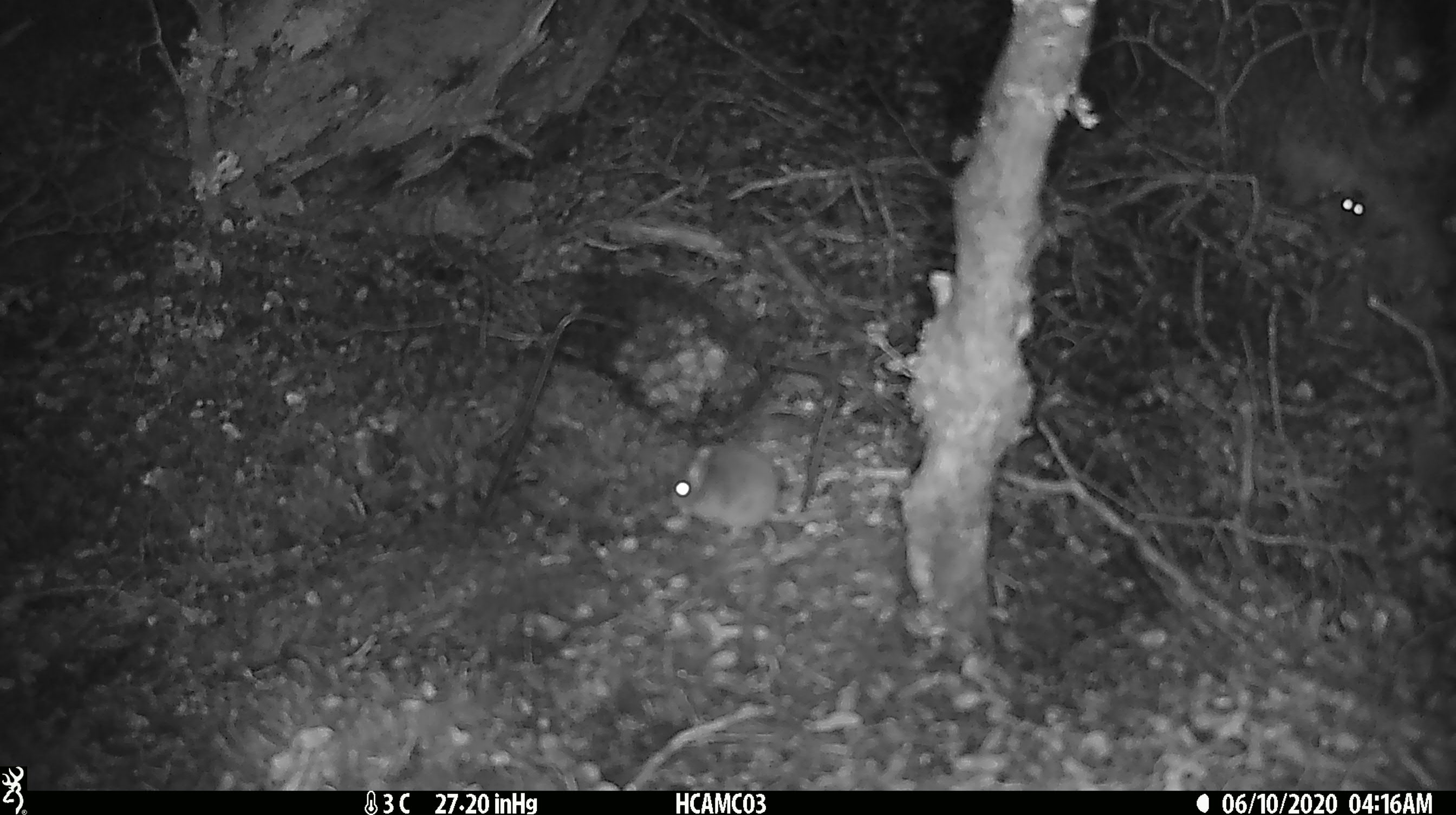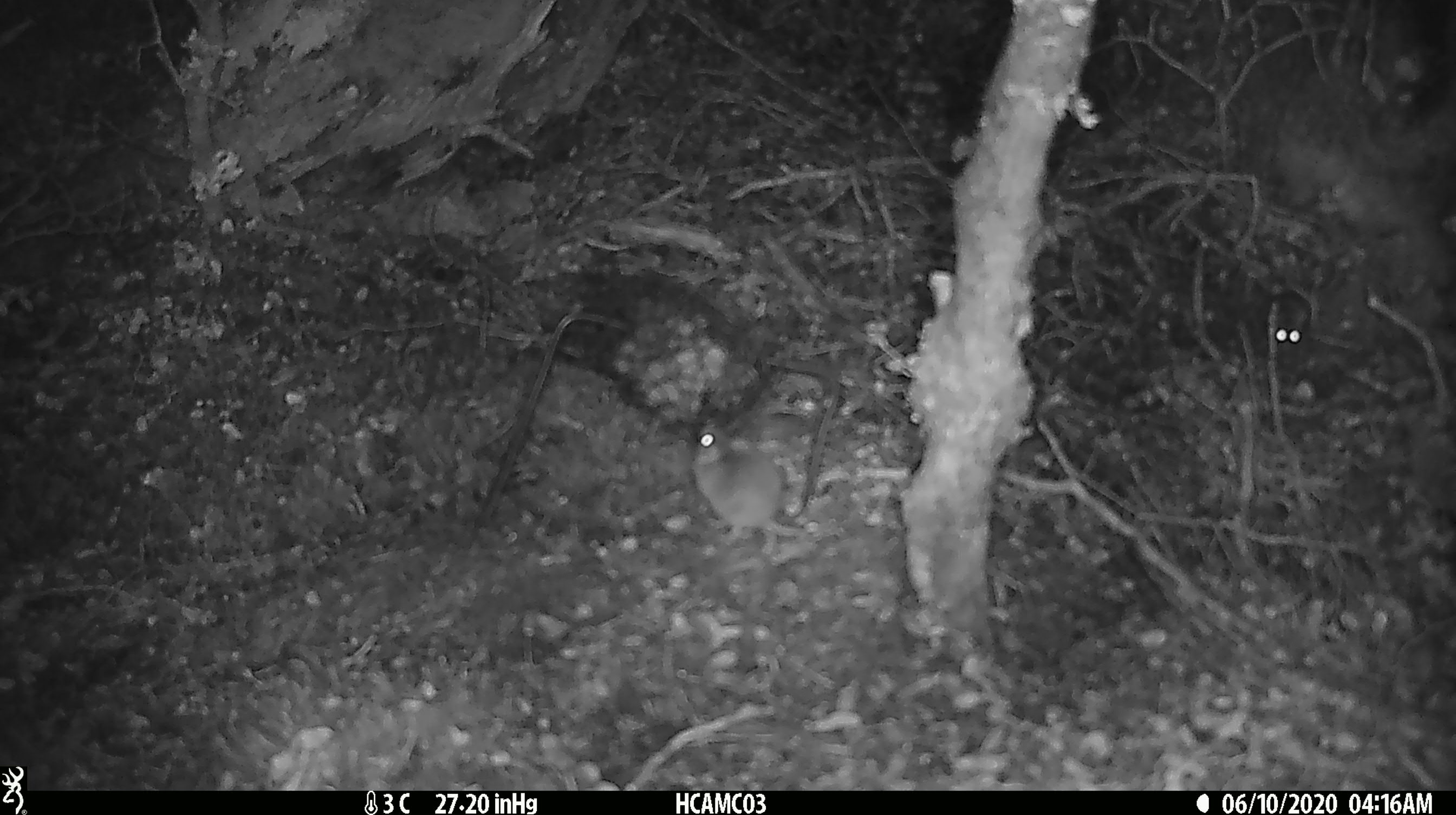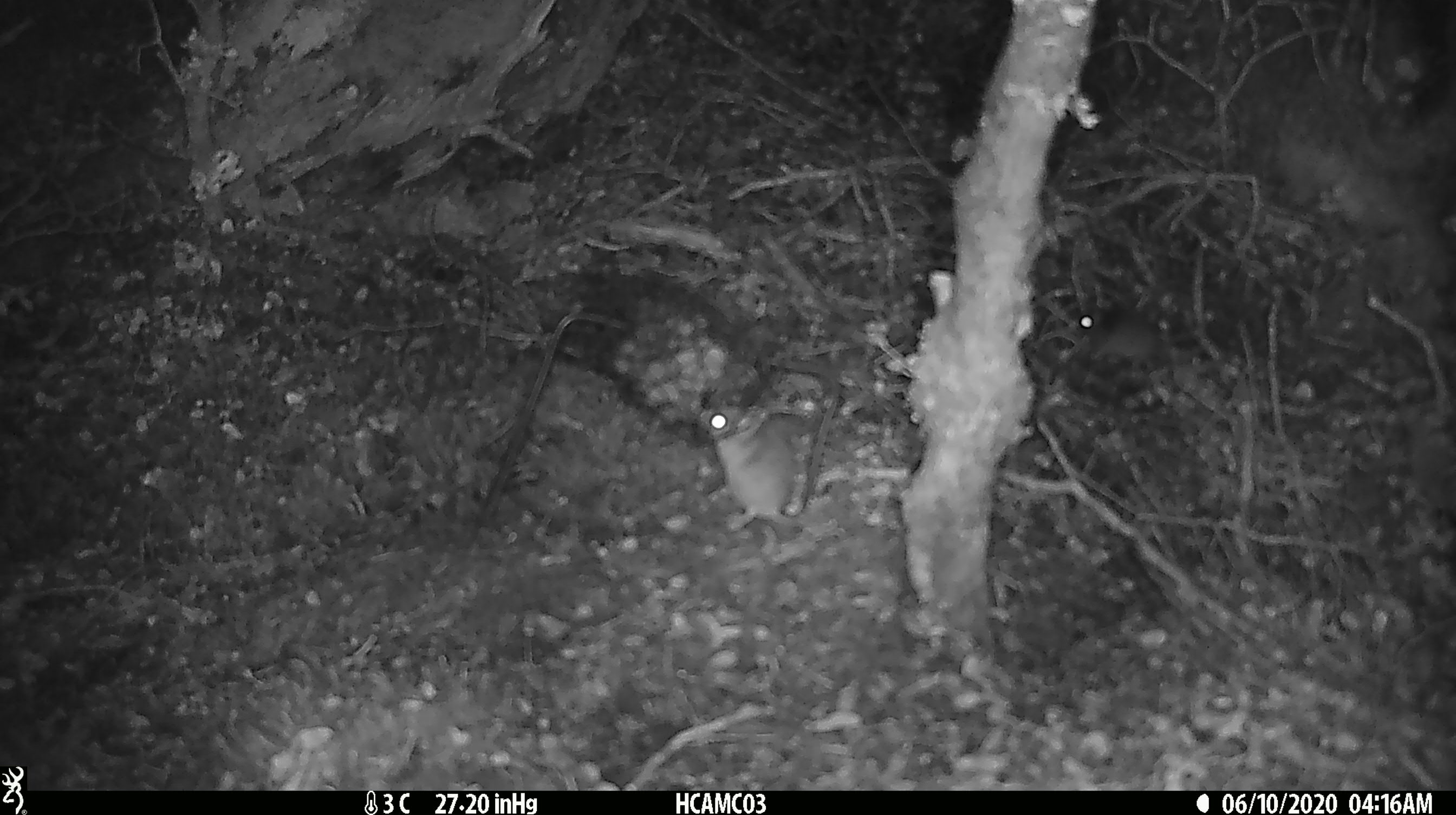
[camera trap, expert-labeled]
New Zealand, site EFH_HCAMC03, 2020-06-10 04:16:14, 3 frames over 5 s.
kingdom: Animalia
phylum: Chordata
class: Mammalia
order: Rodentia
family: Muridae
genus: Mus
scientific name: Mus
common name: mouse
Mouse (Mus).